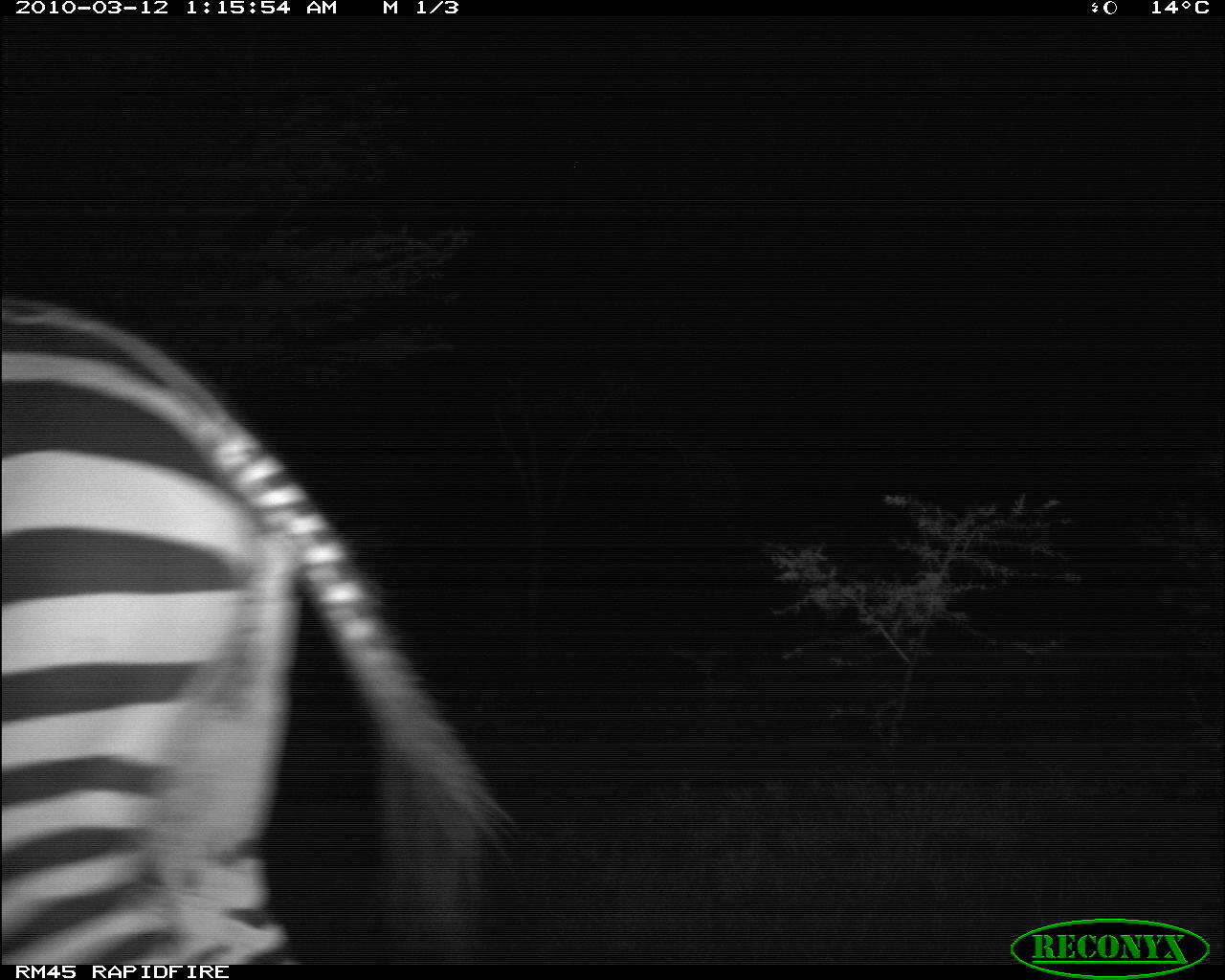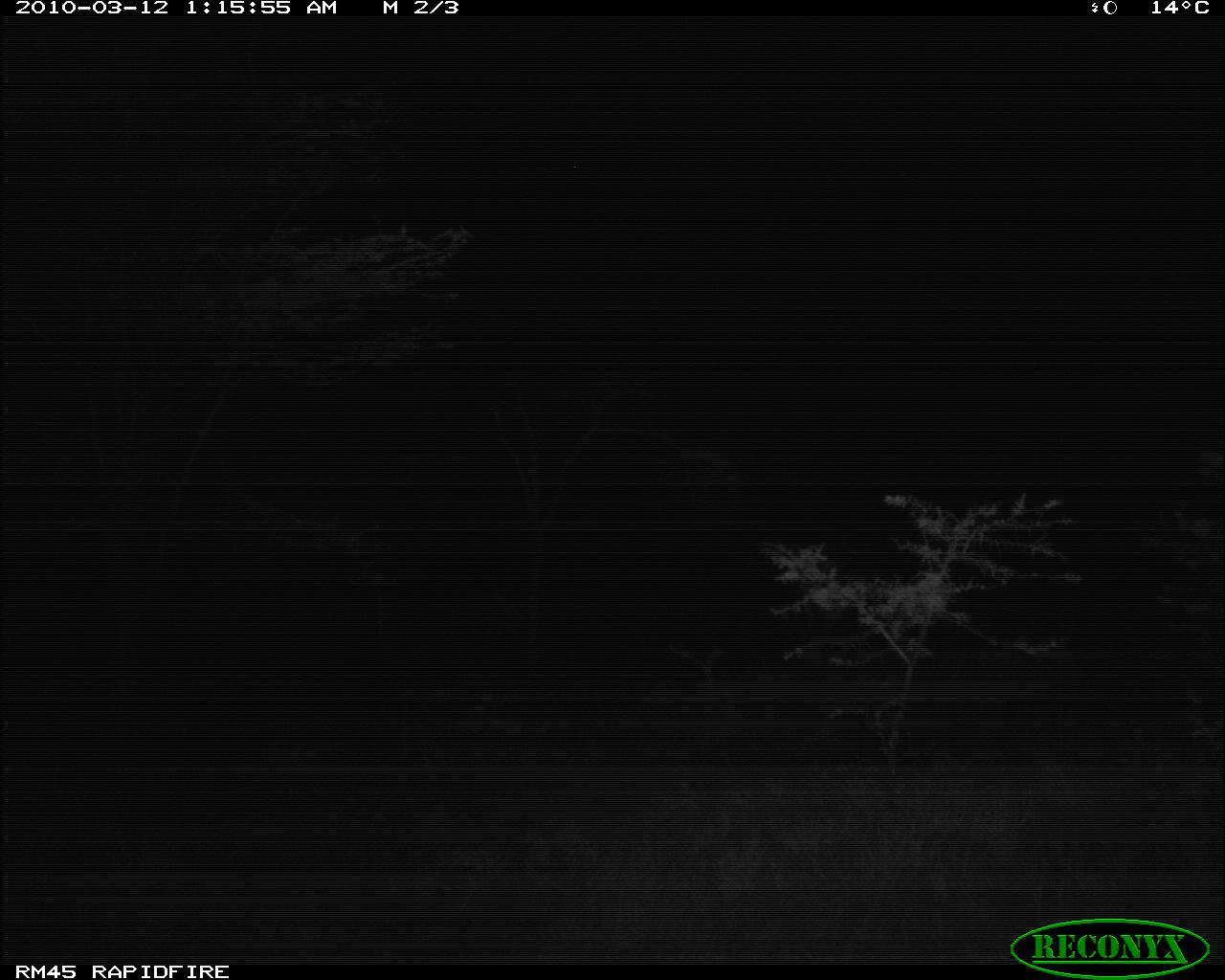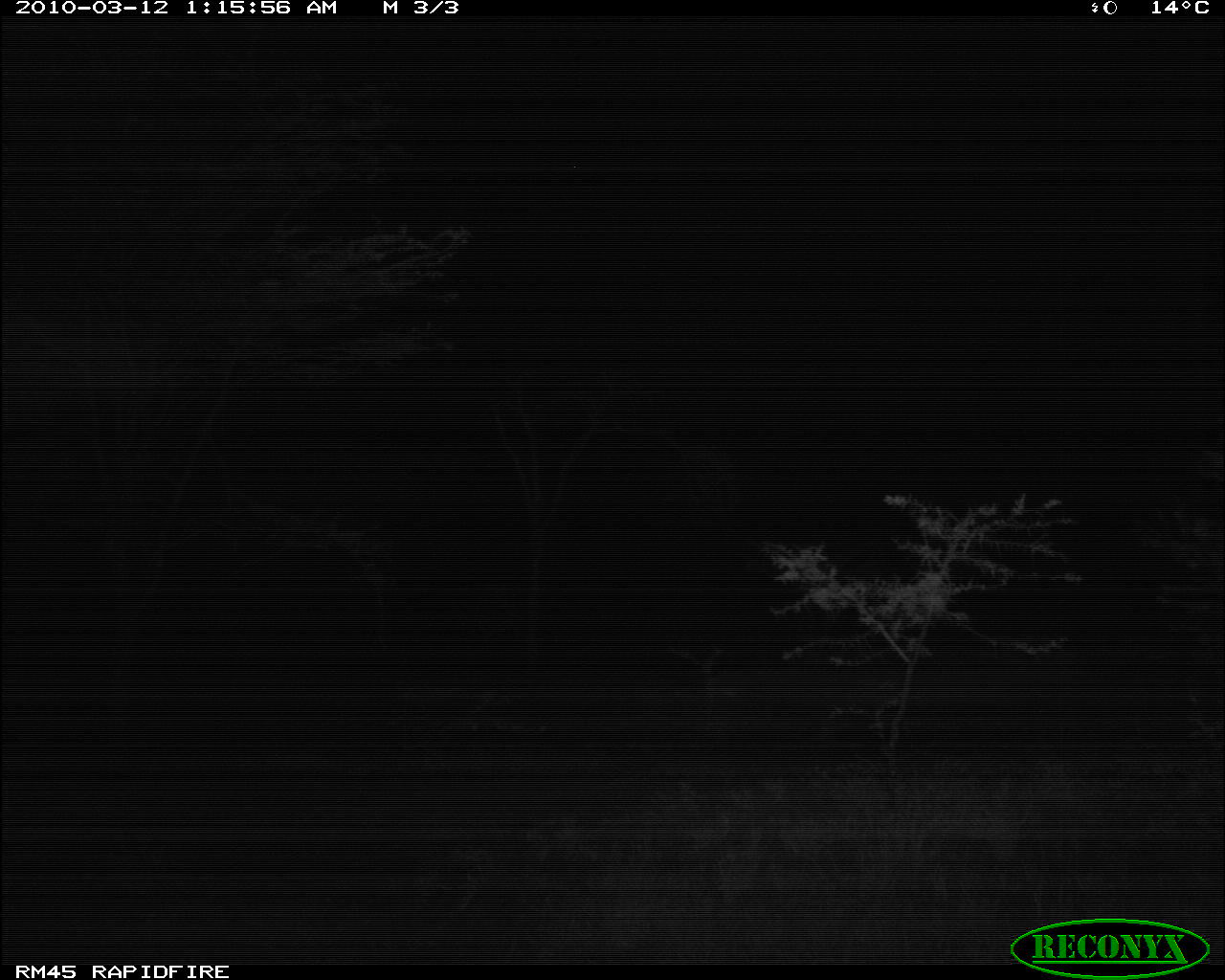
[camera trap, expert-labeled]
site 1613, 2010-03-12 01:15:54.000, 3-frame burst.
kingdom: Animalia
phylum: Chordata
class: Mammalia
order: Perissodactyla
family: Equidae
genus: Equus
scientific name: Equus quagga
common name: plains zebra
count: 1